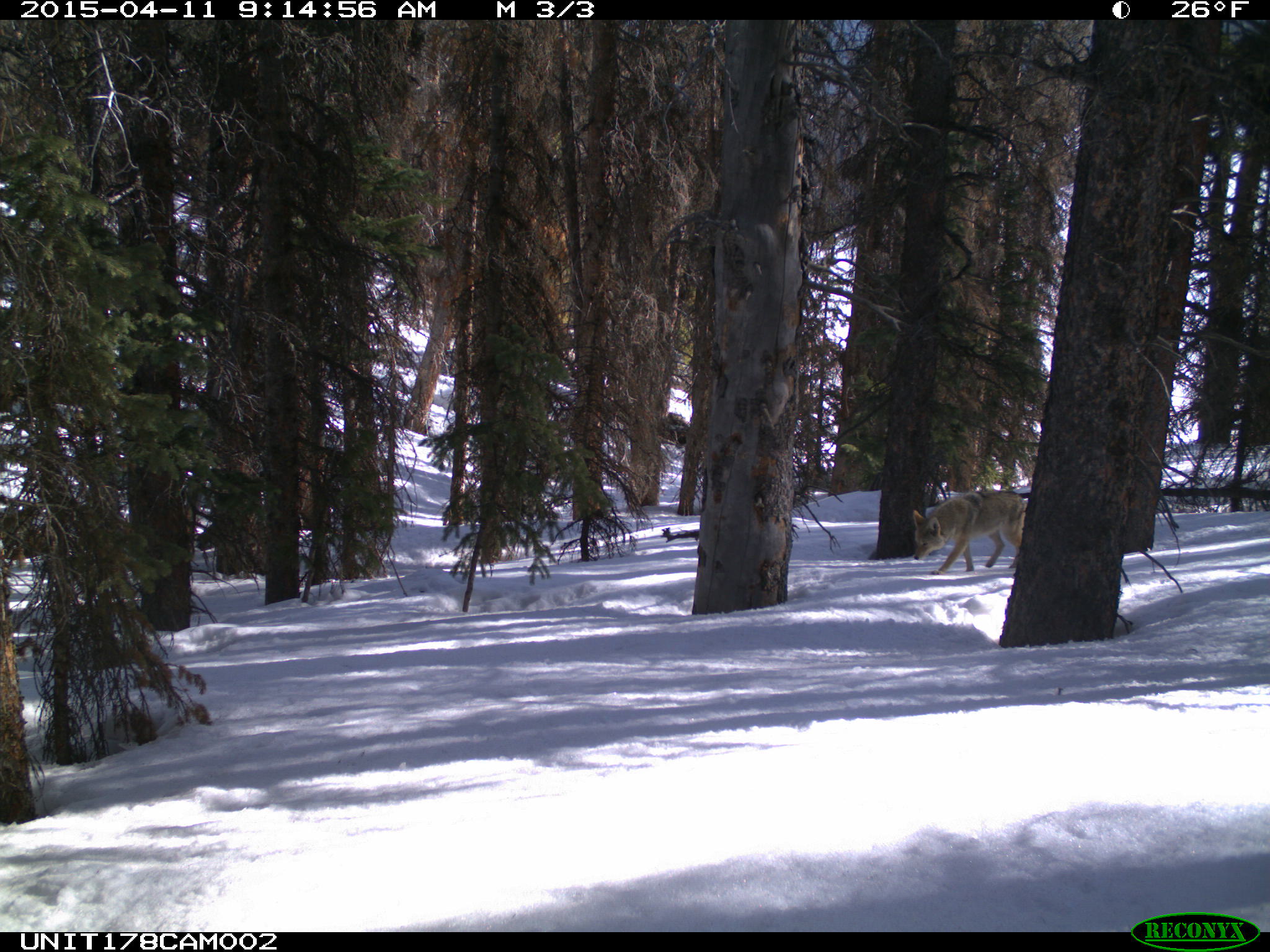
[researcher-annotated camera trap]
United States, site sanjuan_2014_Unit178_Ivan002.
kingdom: Animalia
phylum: Chordata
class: Mammalia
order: Carnivora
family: Canidae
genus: Canis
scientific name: Canis latrans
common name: coyote